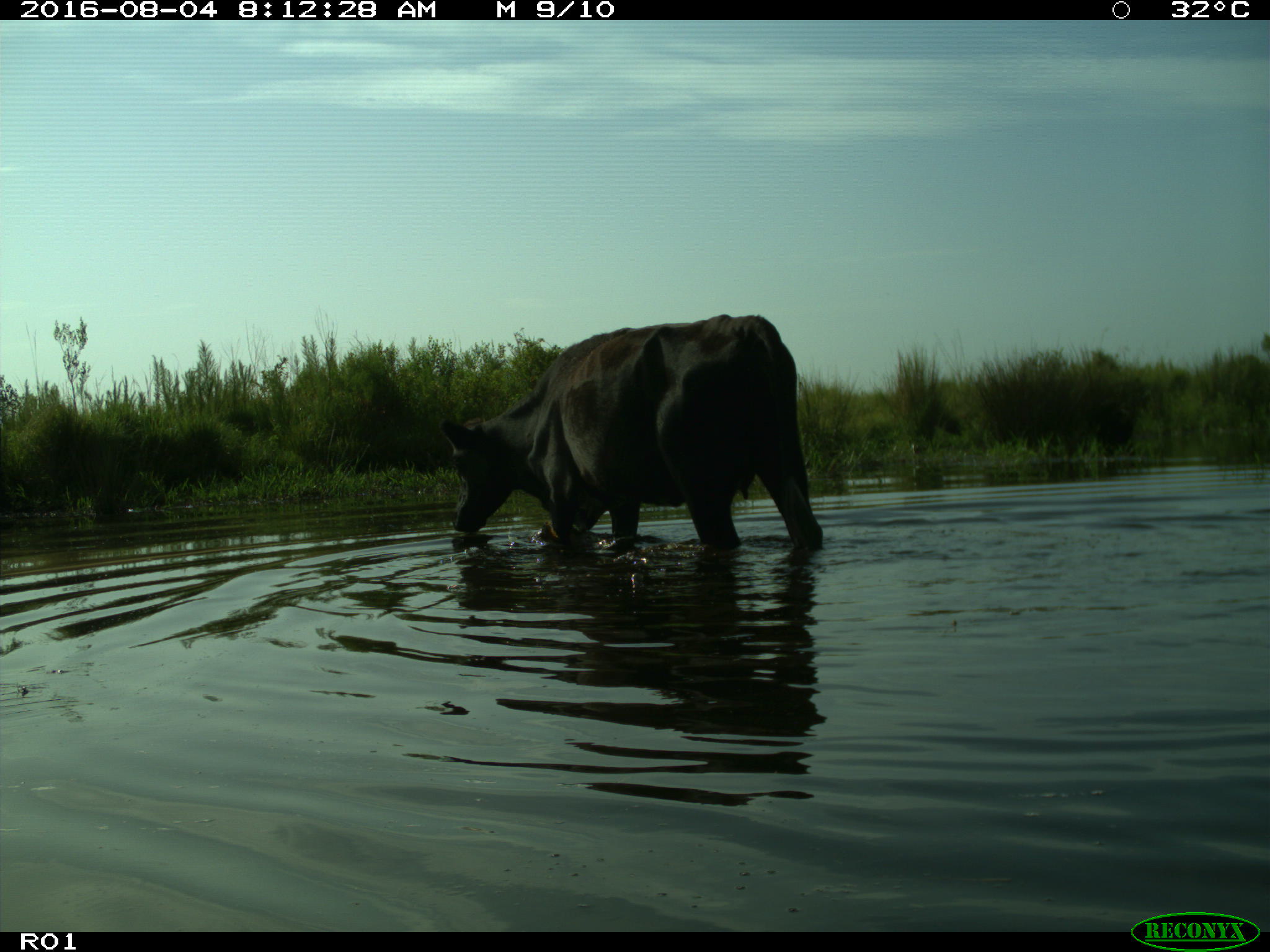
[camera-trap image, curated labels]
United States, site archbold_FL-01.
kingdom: Animalia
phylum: Chordata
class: Mammalia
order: Artiodactyla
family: Bovidae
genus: Bos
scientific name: Bos taurus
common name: domestic cow